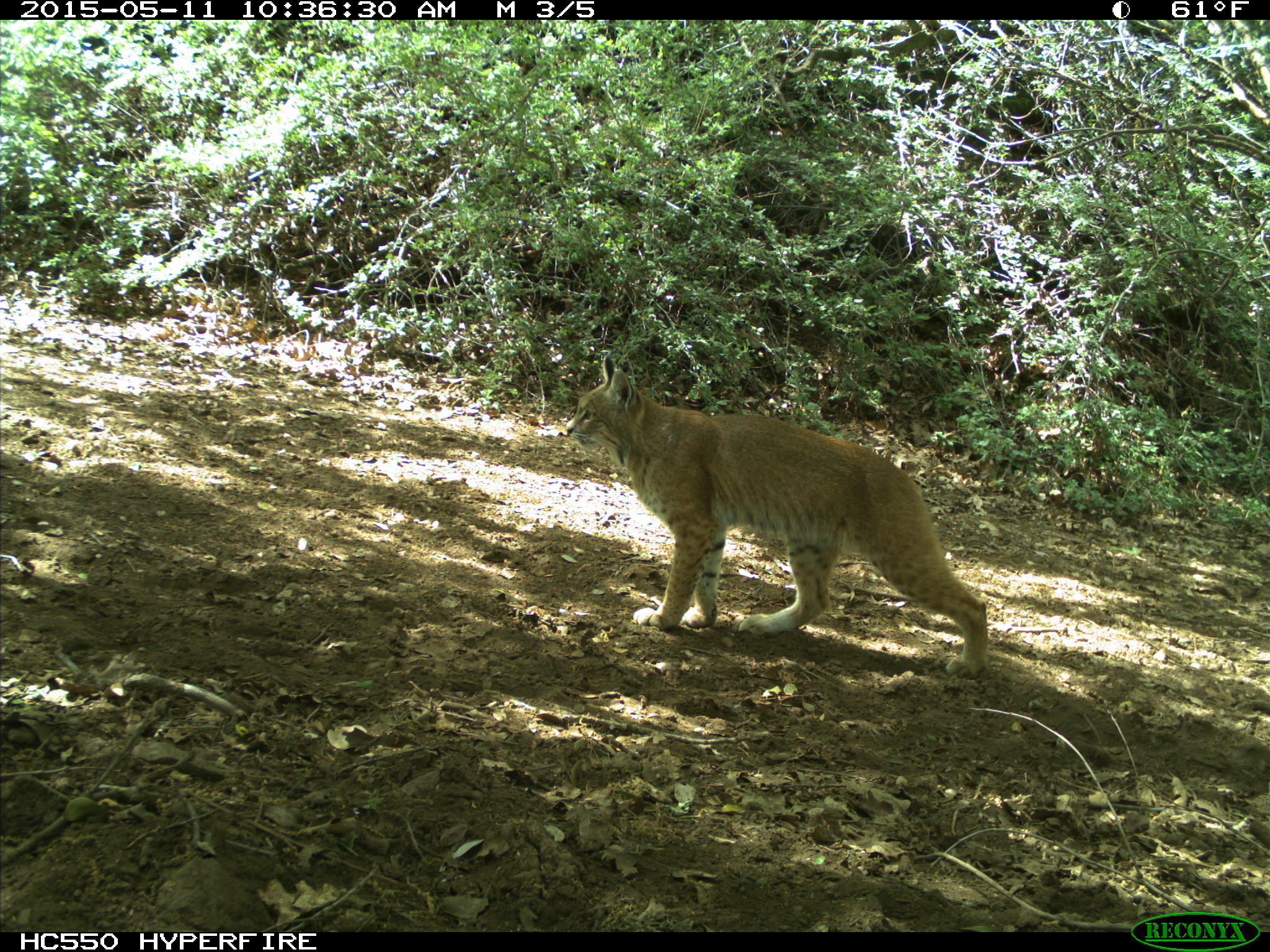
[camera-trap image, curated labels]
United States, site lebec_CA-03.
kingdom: Animalia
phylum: Chordata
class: Mammalia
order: Carnivora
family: Felidae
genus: Lynx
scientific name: Lynx rufus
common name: bobcat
Lynx rufus (bobcat).